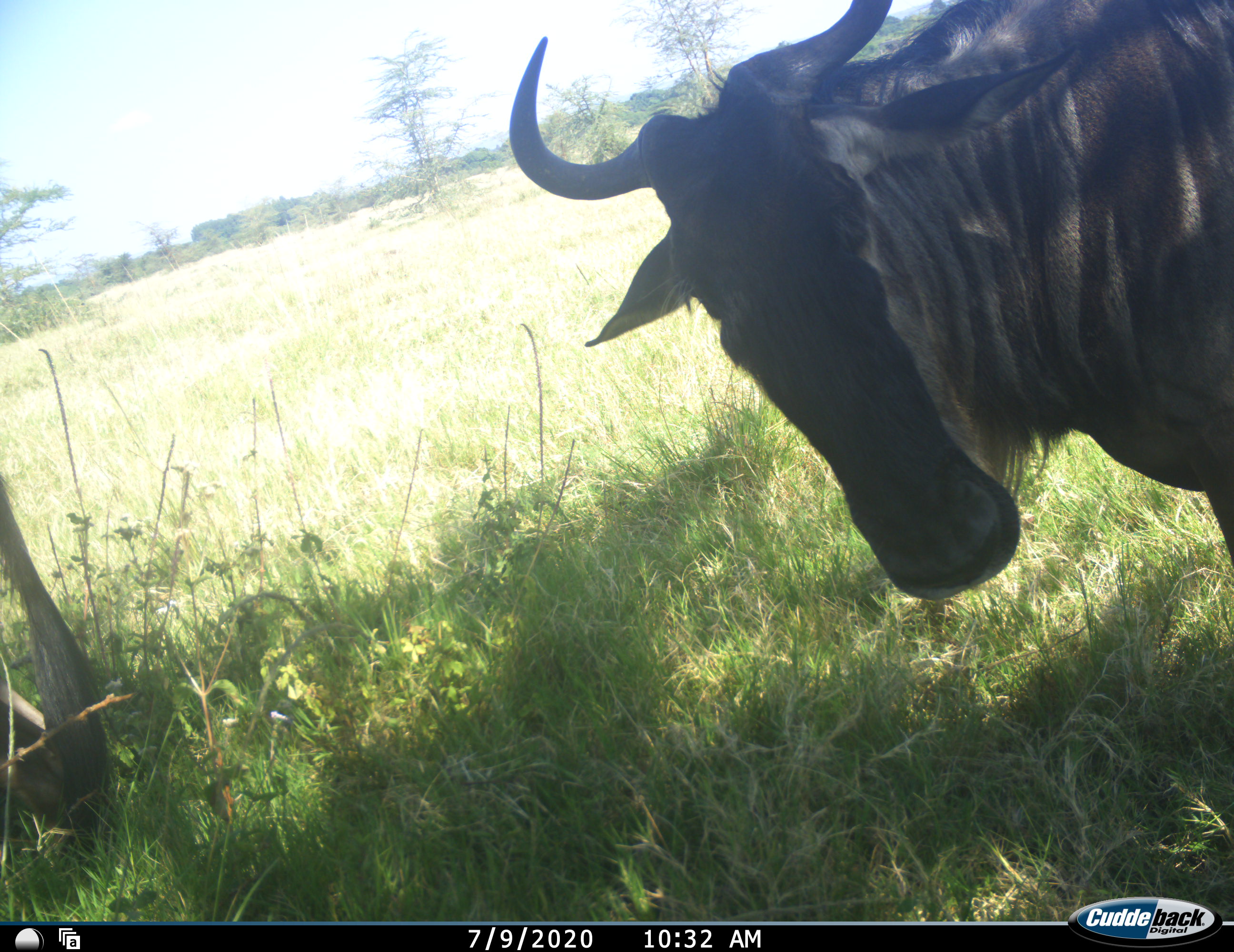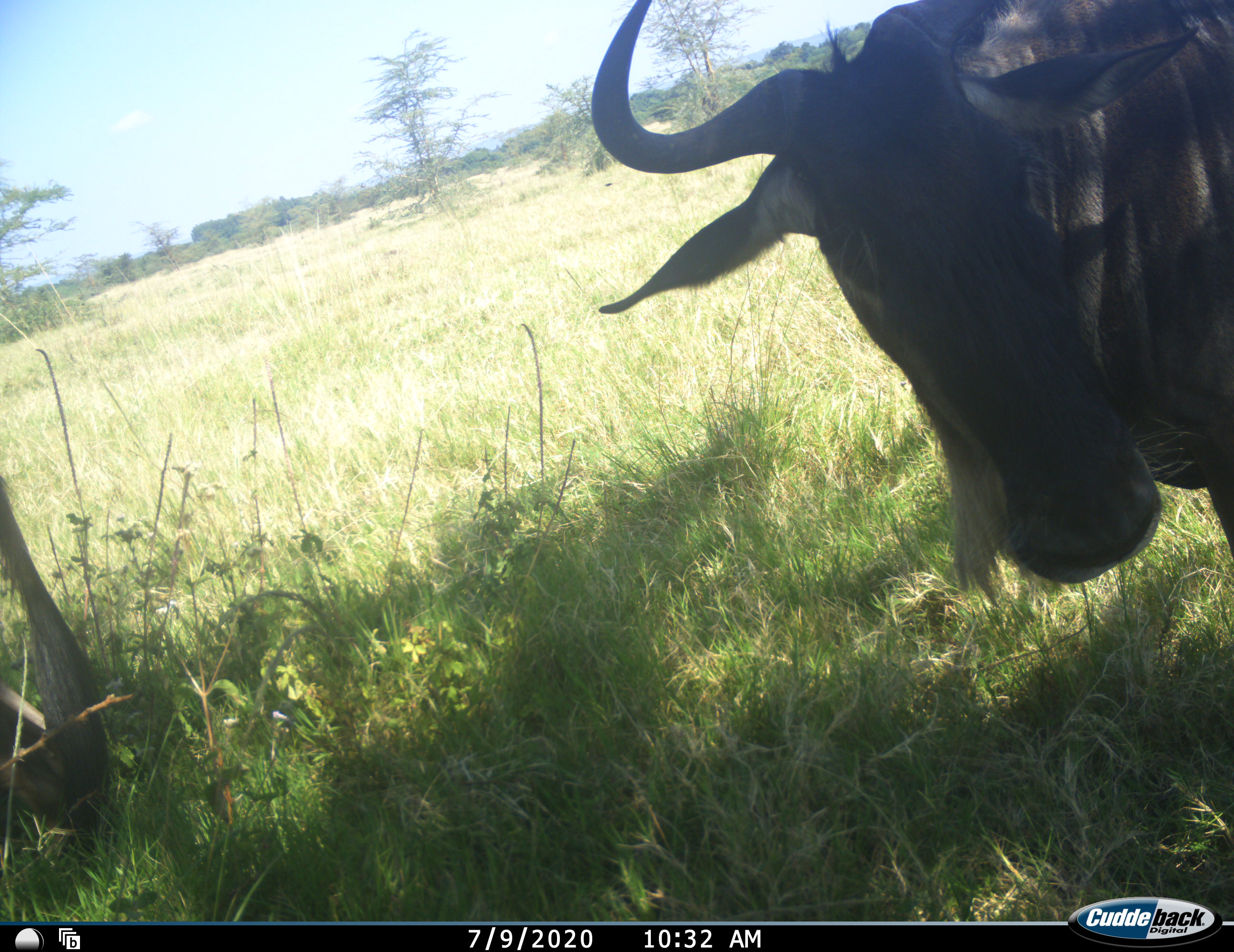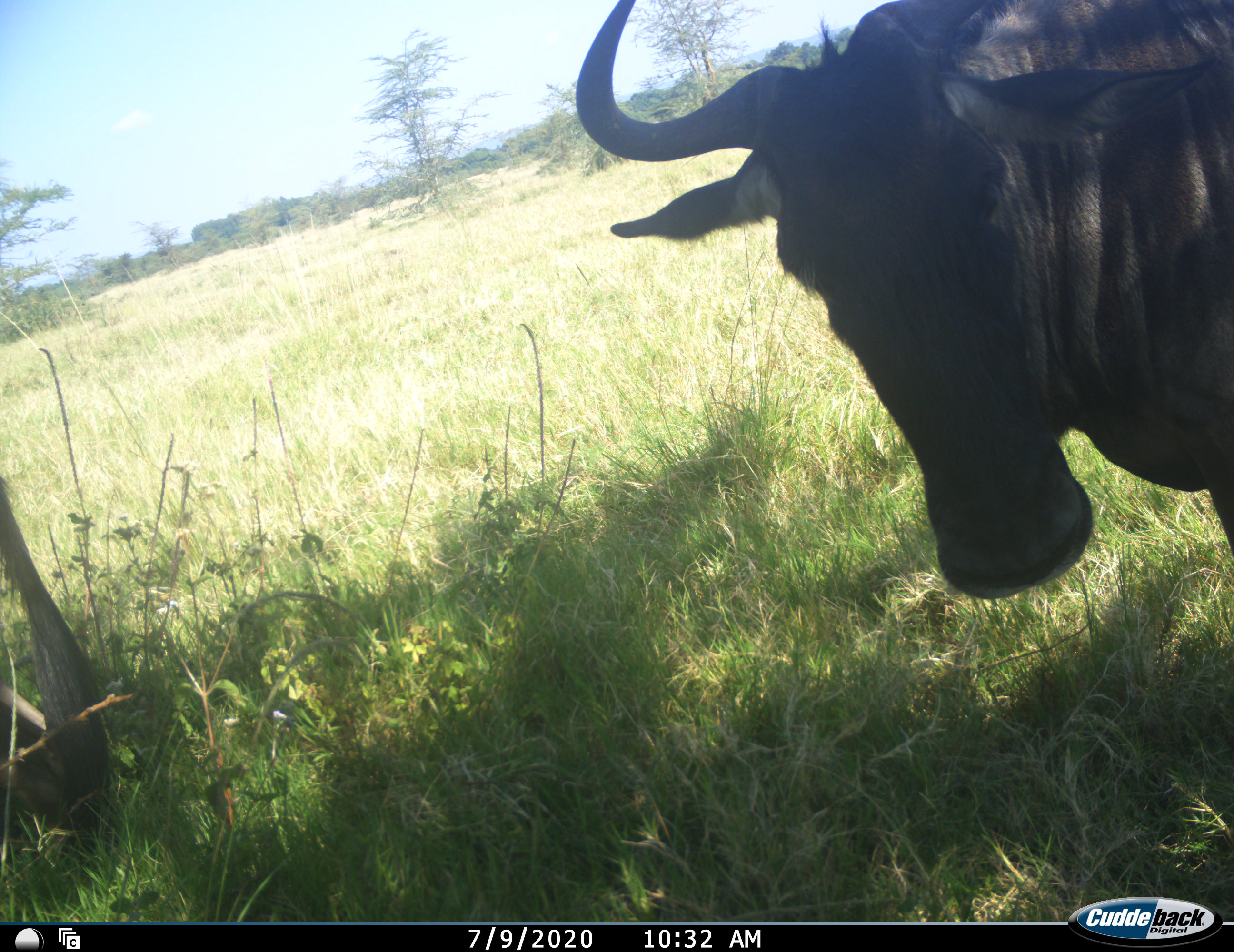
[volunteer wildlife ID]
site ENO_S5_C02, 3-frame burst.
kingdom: Animalia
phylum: Chordata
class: Mammalia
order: Artiodactyla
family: Bovidae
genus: Connochaetes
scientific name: Connochaetes taurinus taurinus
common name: blue wildebeest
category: wildebeestblue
Wildebeestblue (blue wildebeest) (Connochaetes taurinus taurinus), count 1. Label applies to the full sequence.